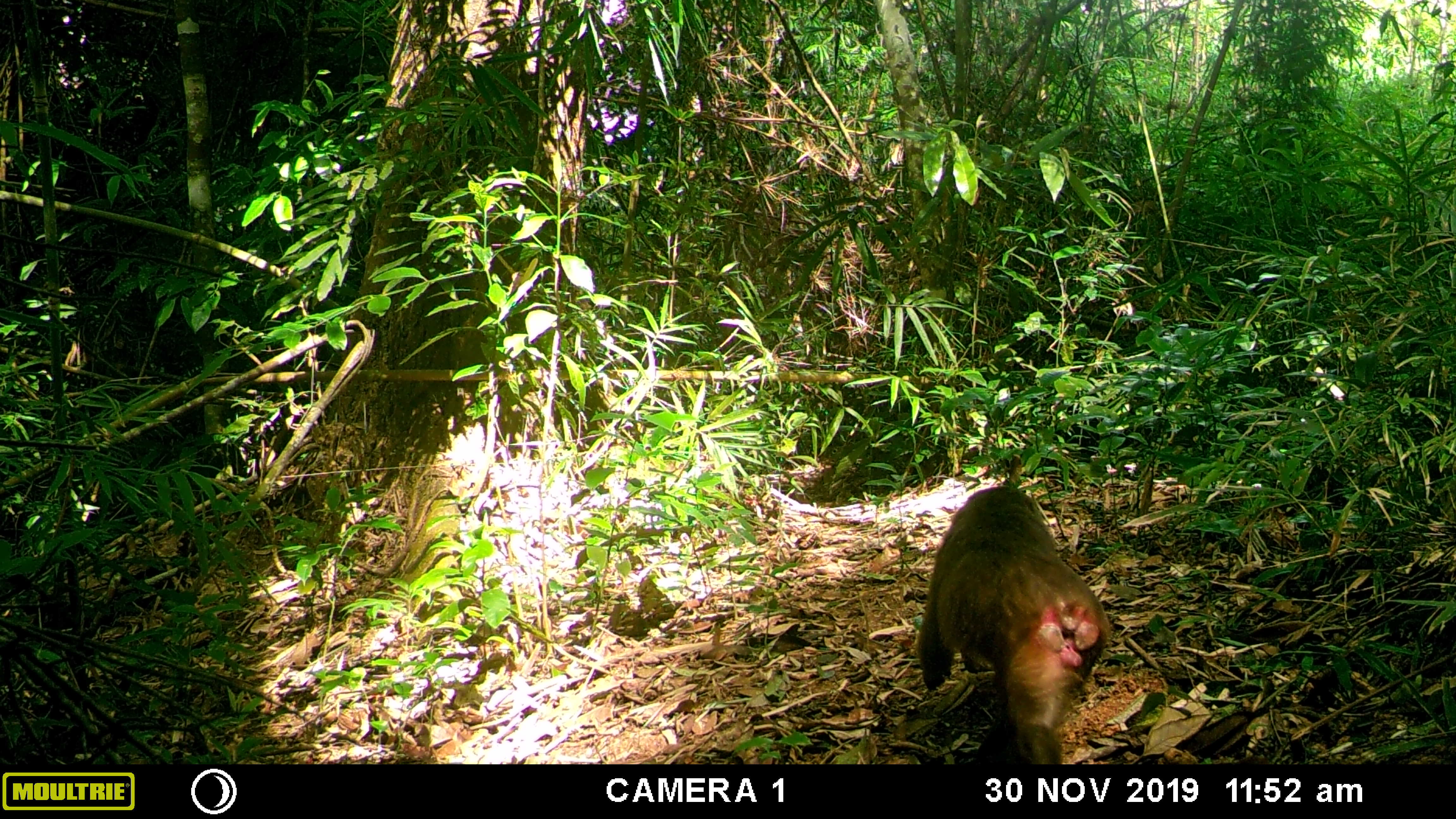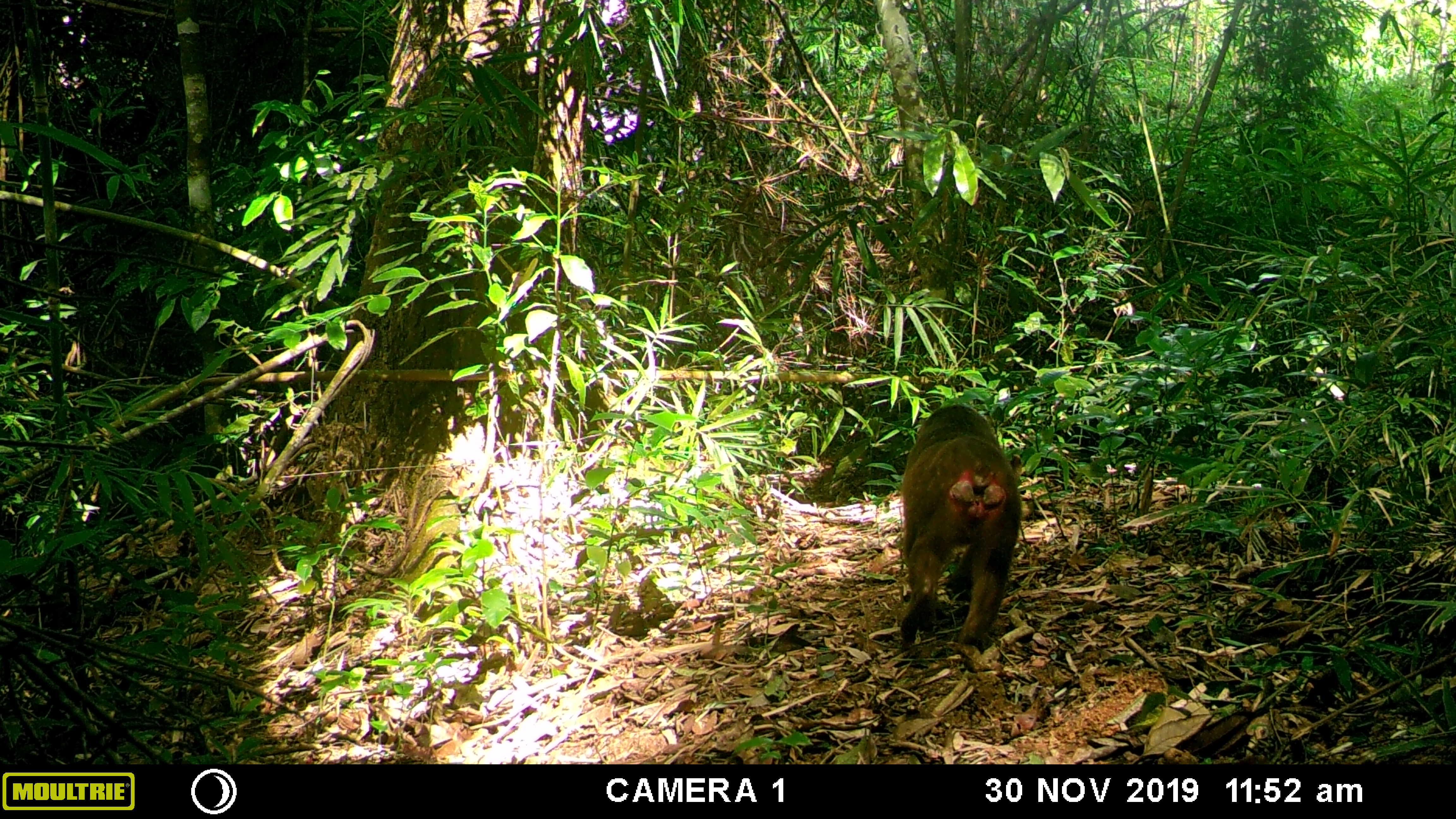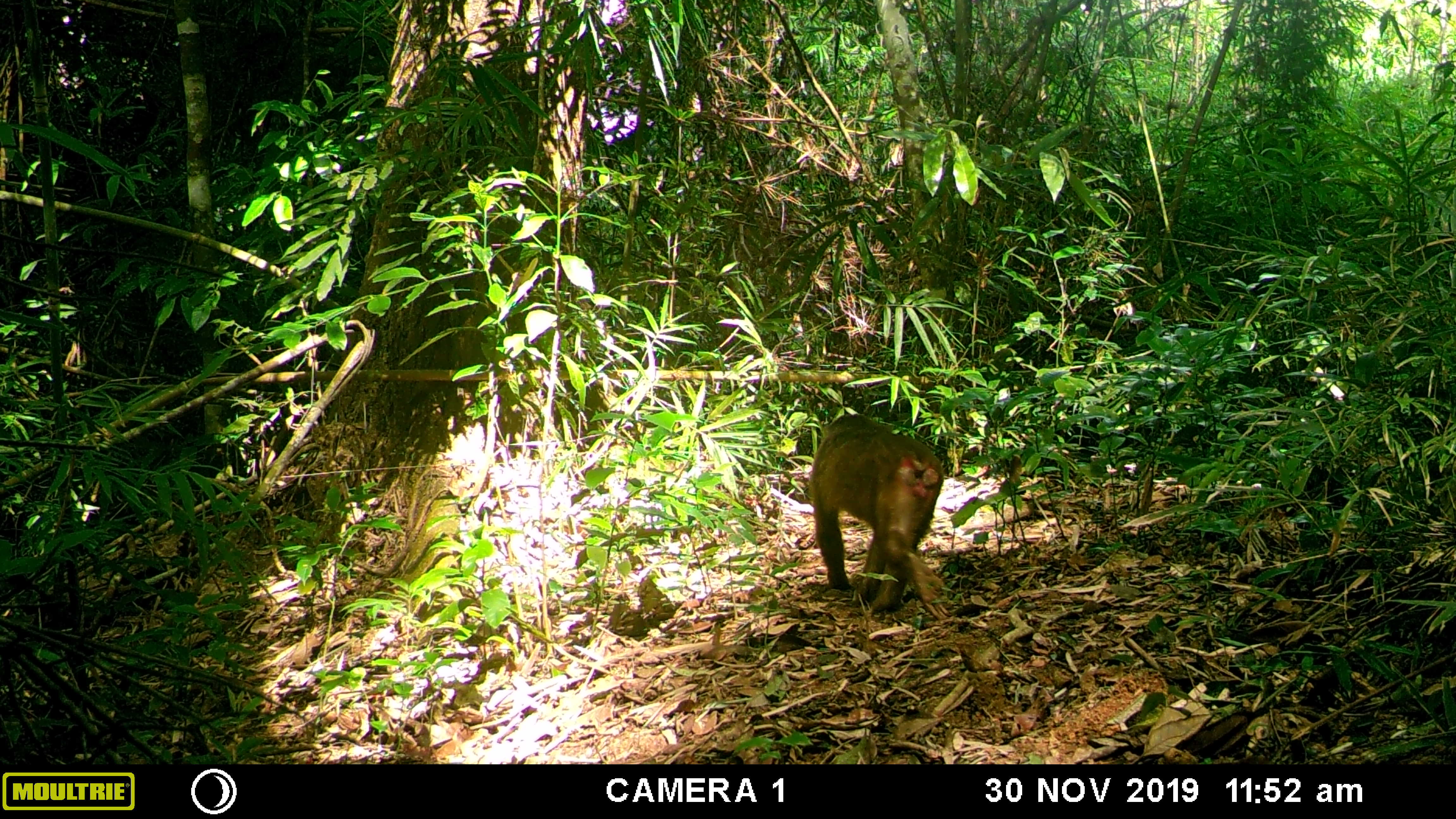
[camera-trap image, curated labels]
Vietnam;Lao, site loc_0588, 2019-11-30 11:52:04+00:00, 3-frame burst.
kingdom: Animalia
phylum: Chordata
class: Mammalia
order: Primates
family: Cercopithecidae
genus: Macaca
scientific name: Macaca arctoides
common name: stump-tailed macaque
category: stump tailed macaque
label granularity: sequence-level